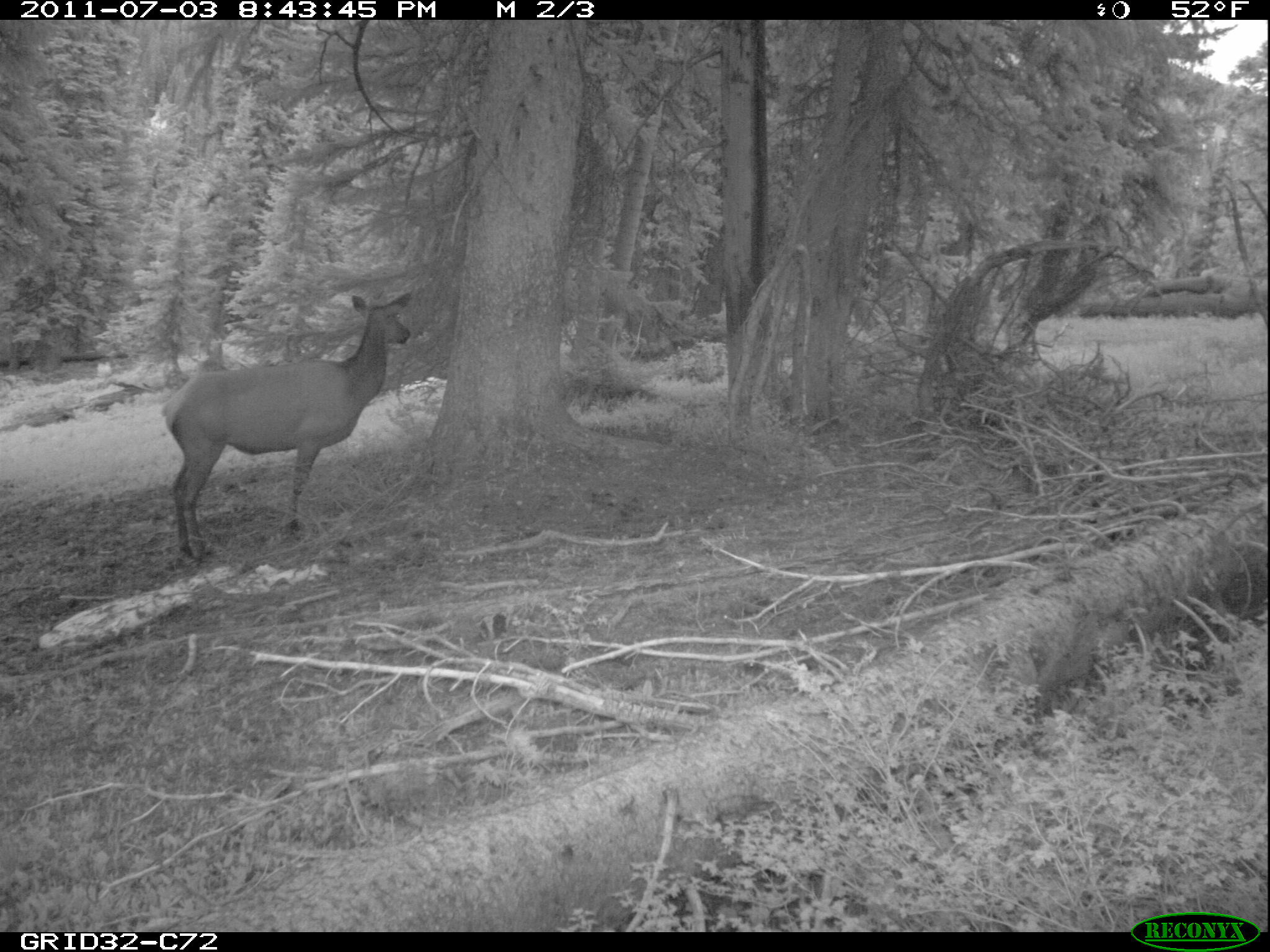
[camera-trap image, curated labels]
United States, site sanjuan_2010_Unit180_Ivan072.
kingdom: Animalia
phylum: Chordata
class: Mammalia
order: Artiodactyla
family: Cervidae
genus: Cervus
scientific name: Cervus elaphus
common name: red deer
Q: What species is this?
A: Cervus elaphus (red deer).